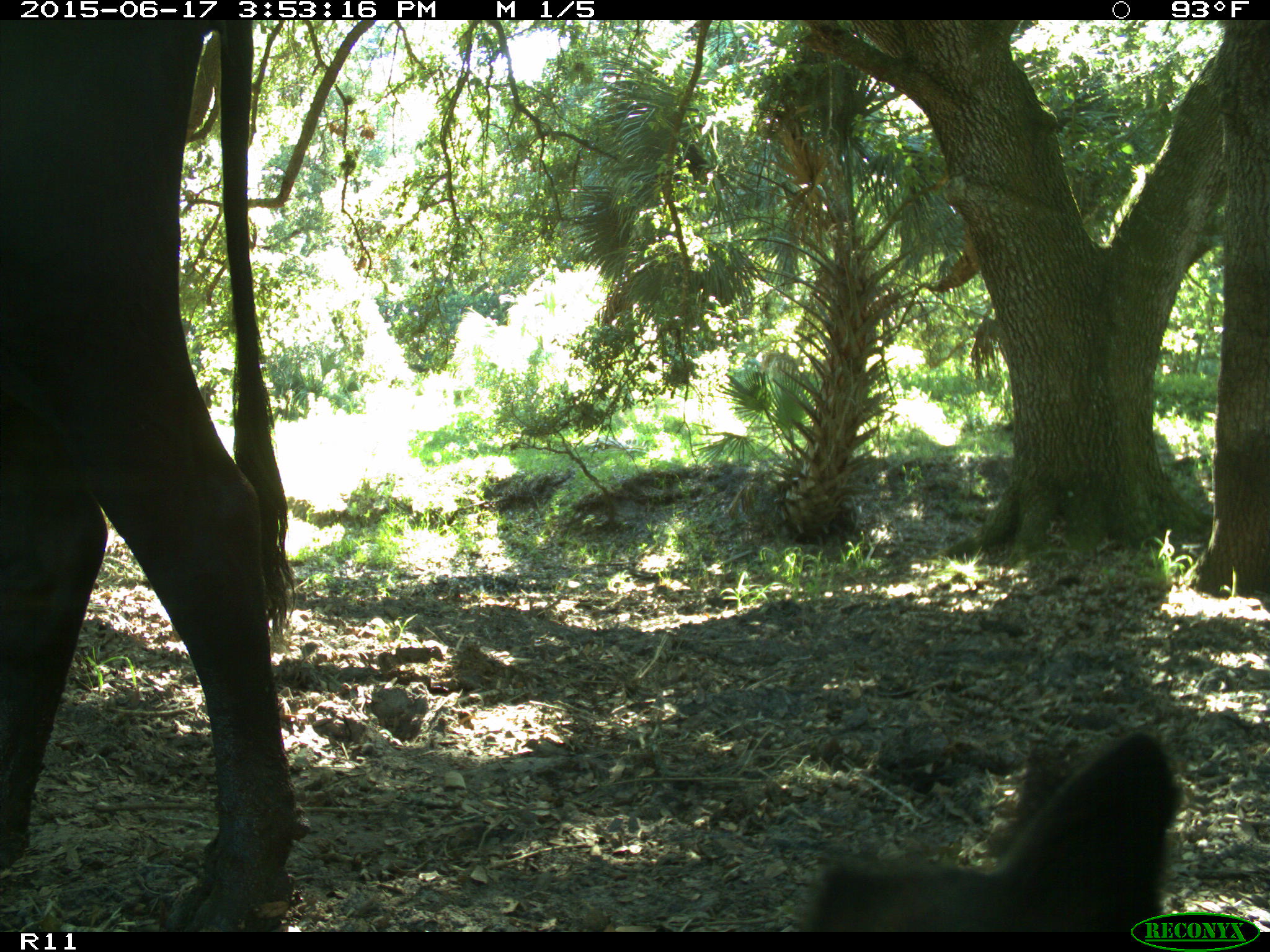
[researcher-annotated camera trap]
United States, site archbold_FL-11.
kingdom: Animalia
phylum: Chordata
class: Mammalia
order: Artiodactyla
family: Bovidae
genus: Bos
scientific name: Bos taurus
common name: domestic cow